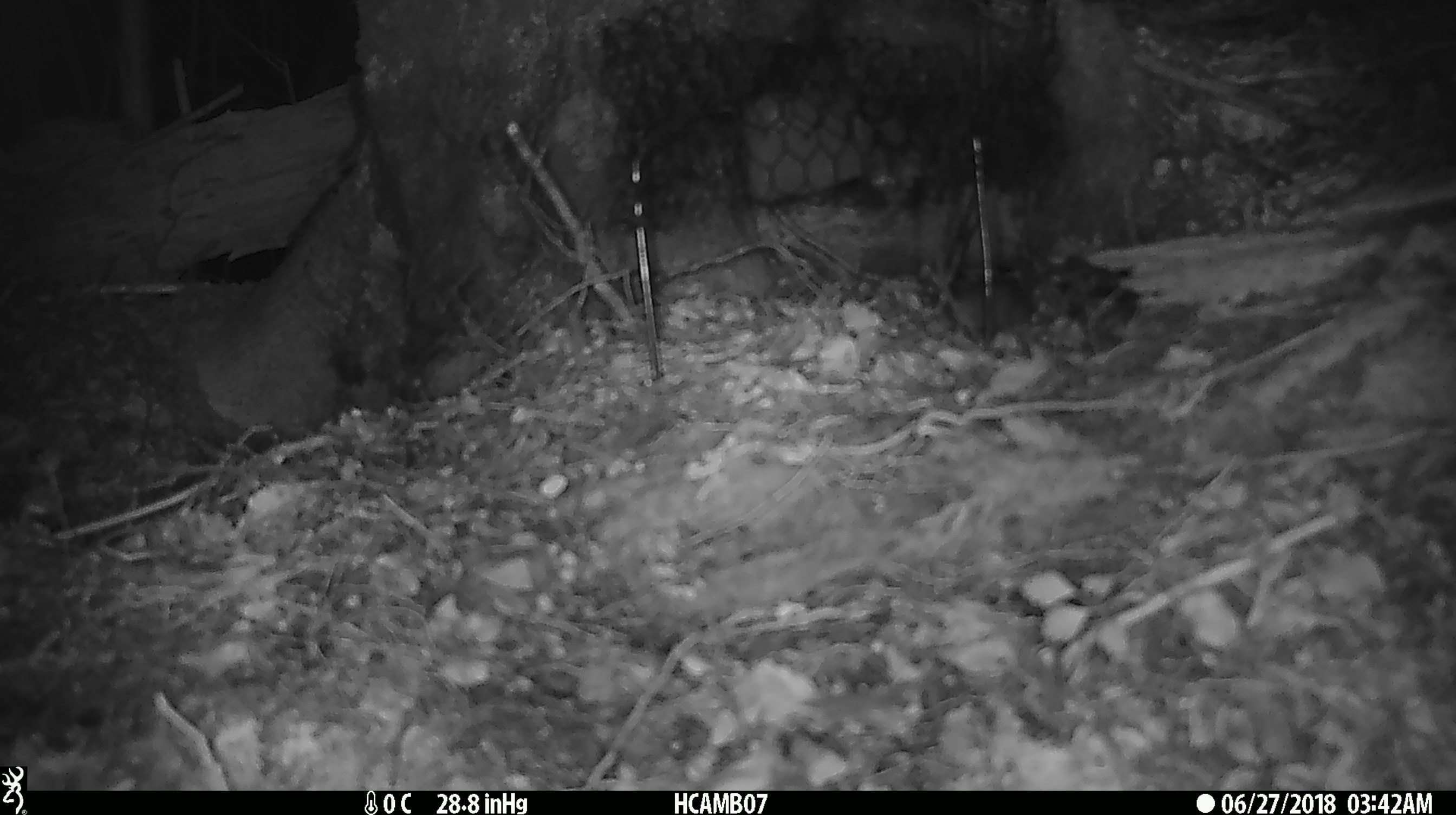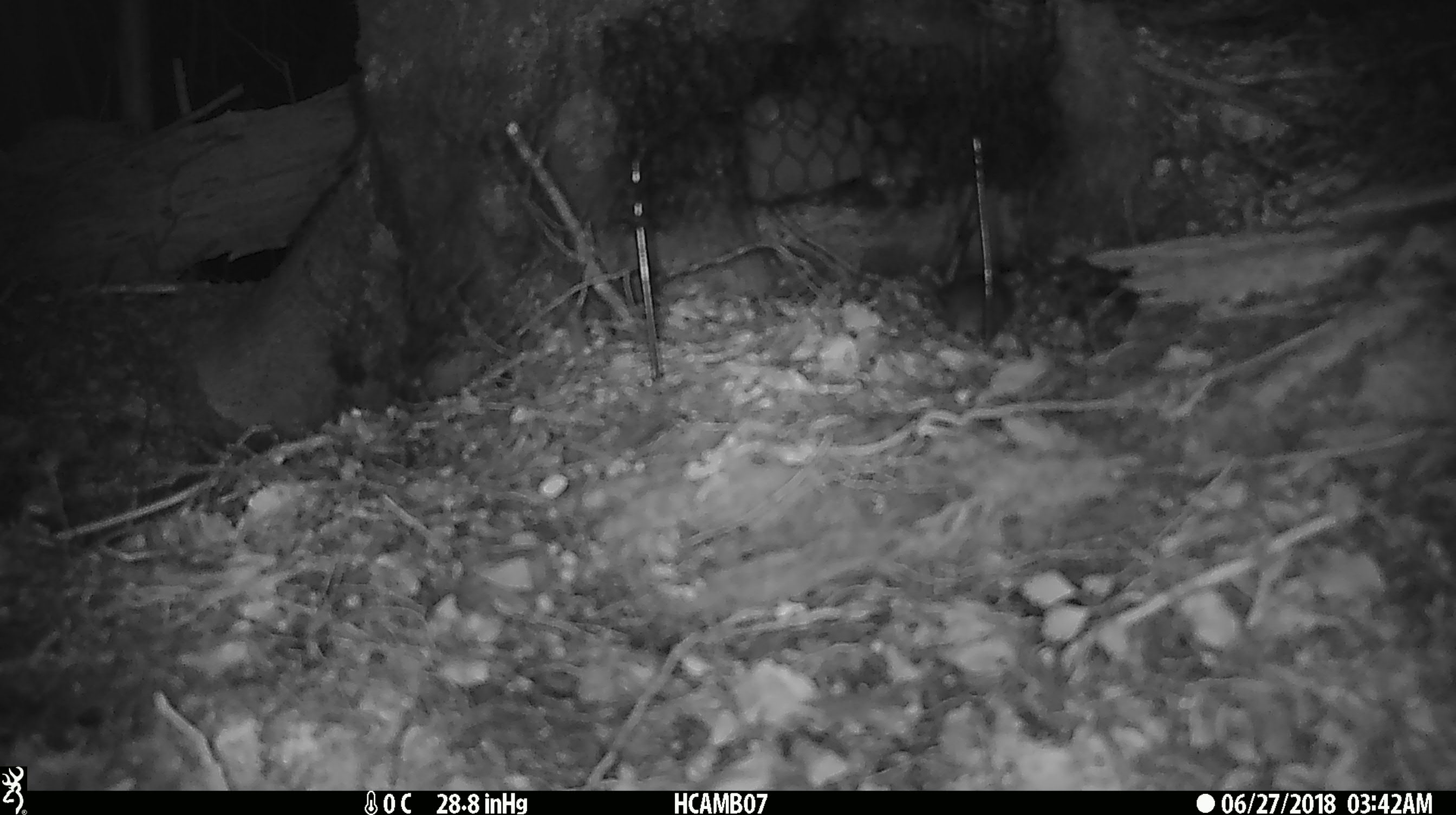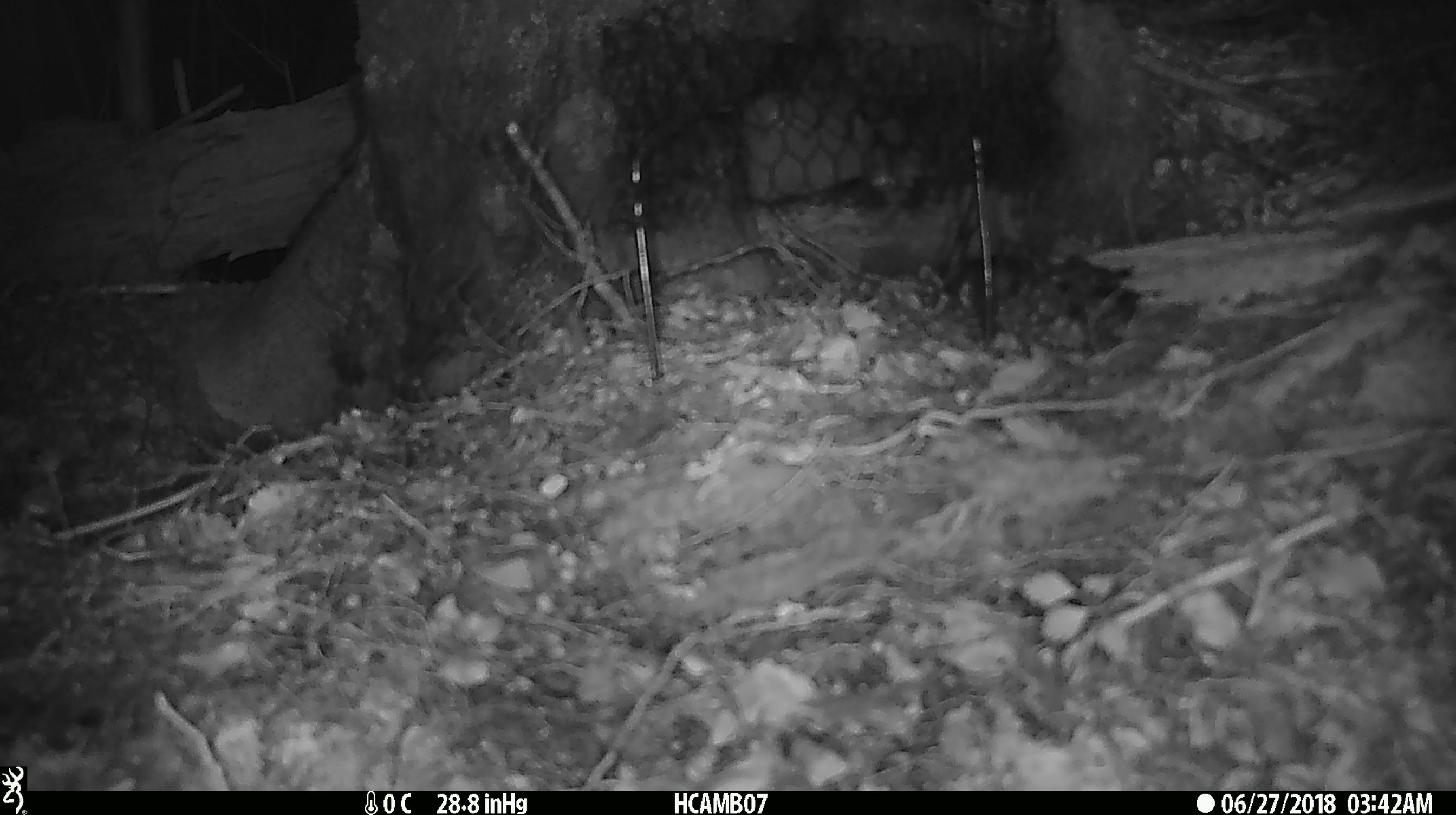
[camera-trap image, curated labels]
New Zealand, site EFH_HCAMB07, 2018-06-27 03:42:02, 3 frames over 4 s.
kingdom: Animalia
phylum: Chordata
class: Mammalia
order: Rodentia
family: Muridae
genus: Mus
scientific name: Mus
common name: mouse